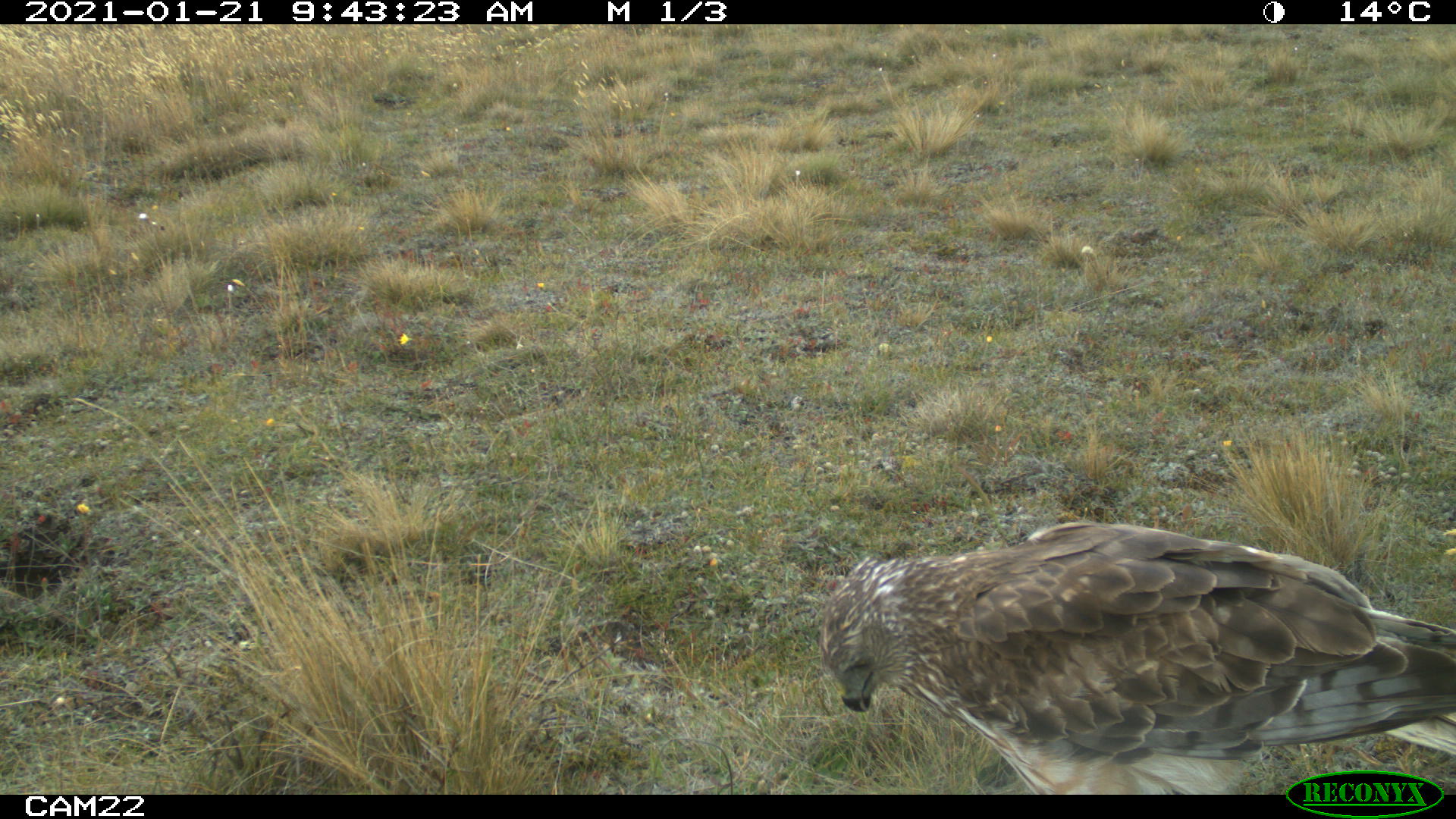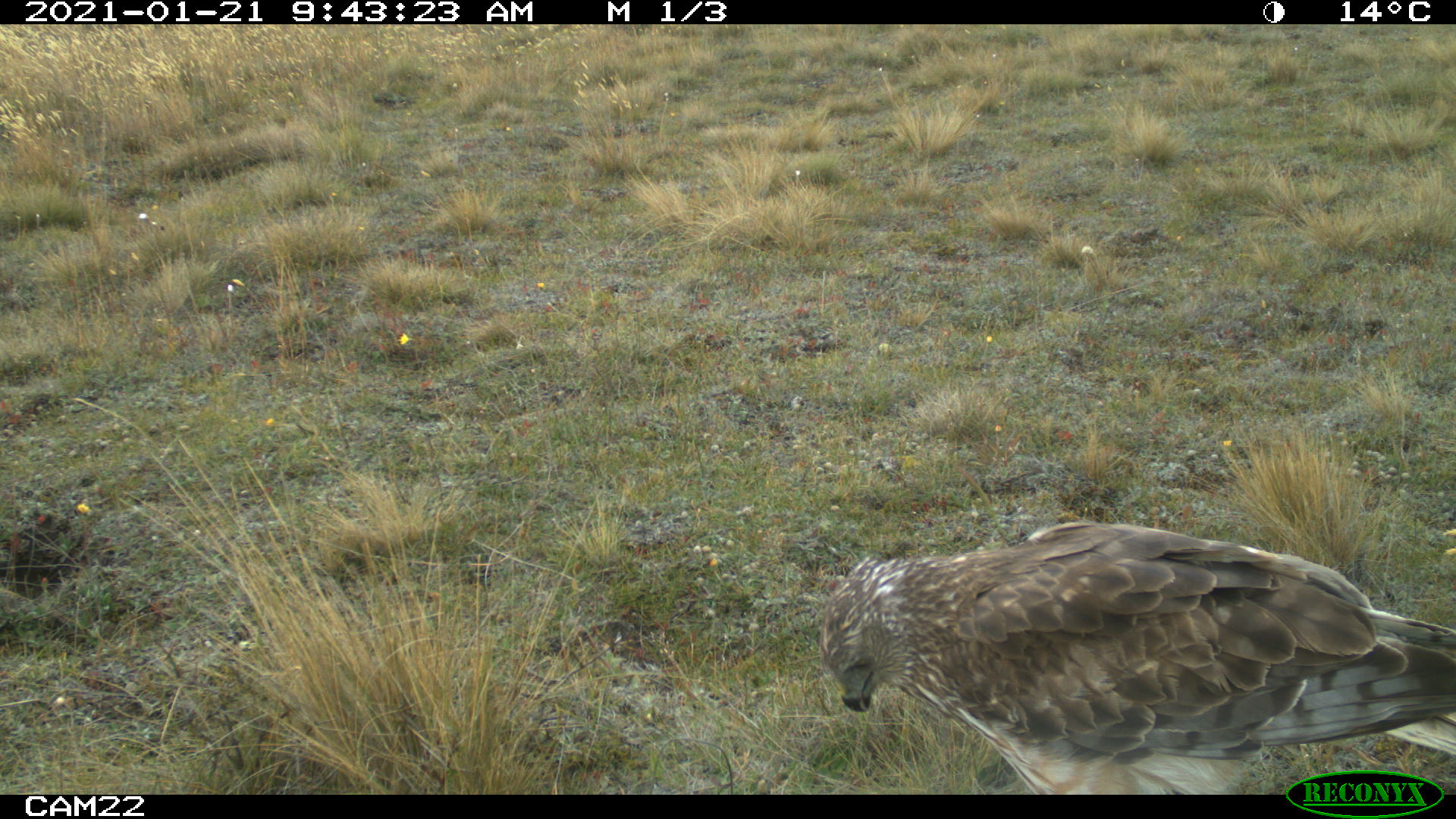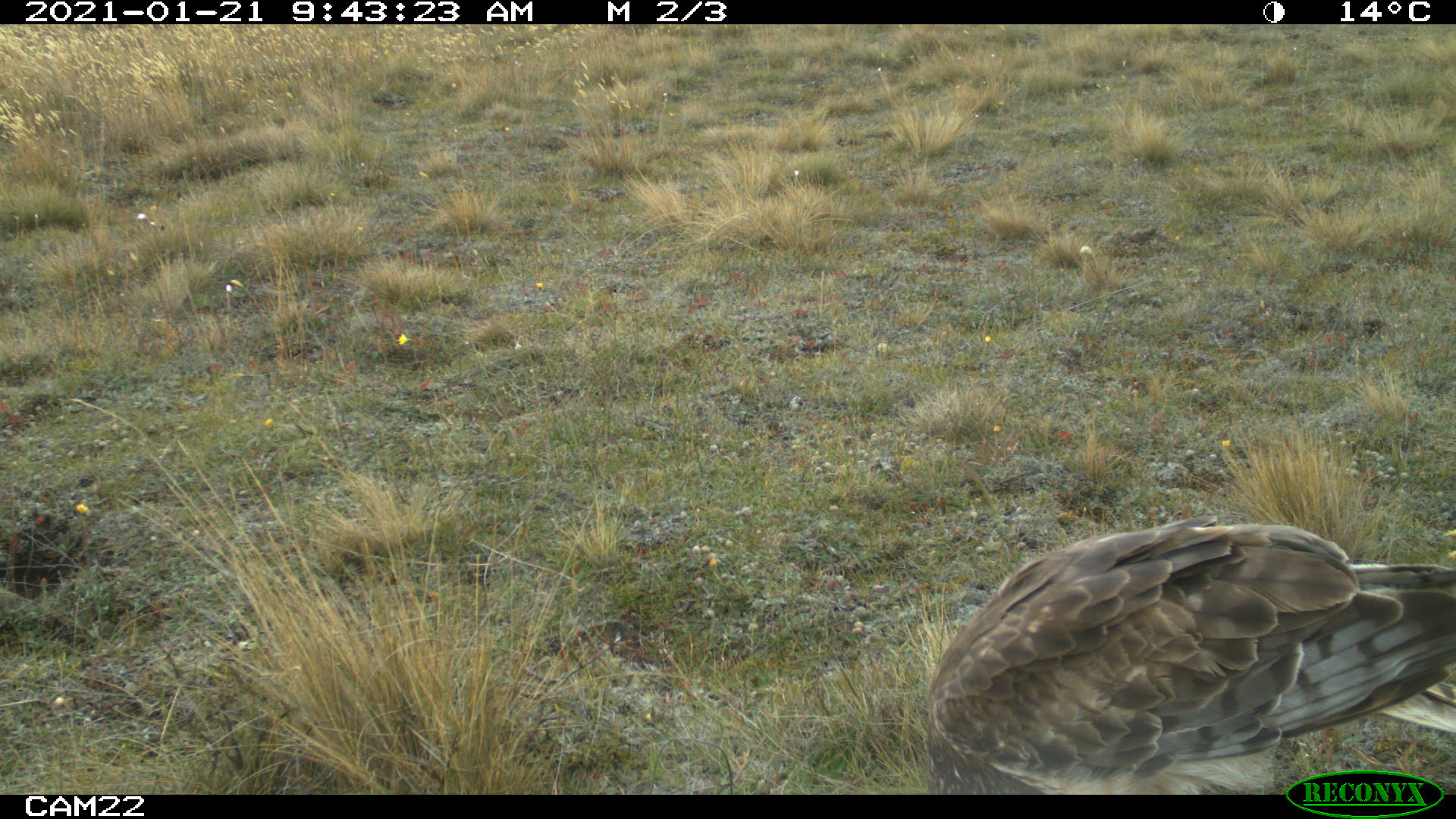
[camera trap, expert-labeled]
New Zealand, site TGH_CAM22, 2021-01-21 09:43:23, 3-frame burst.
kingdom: Animalia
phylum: Chordata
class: Aves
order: Accipitriformes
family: Accipitridae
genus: Circus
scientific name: Circus approximans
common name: swamp harrier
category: harrier